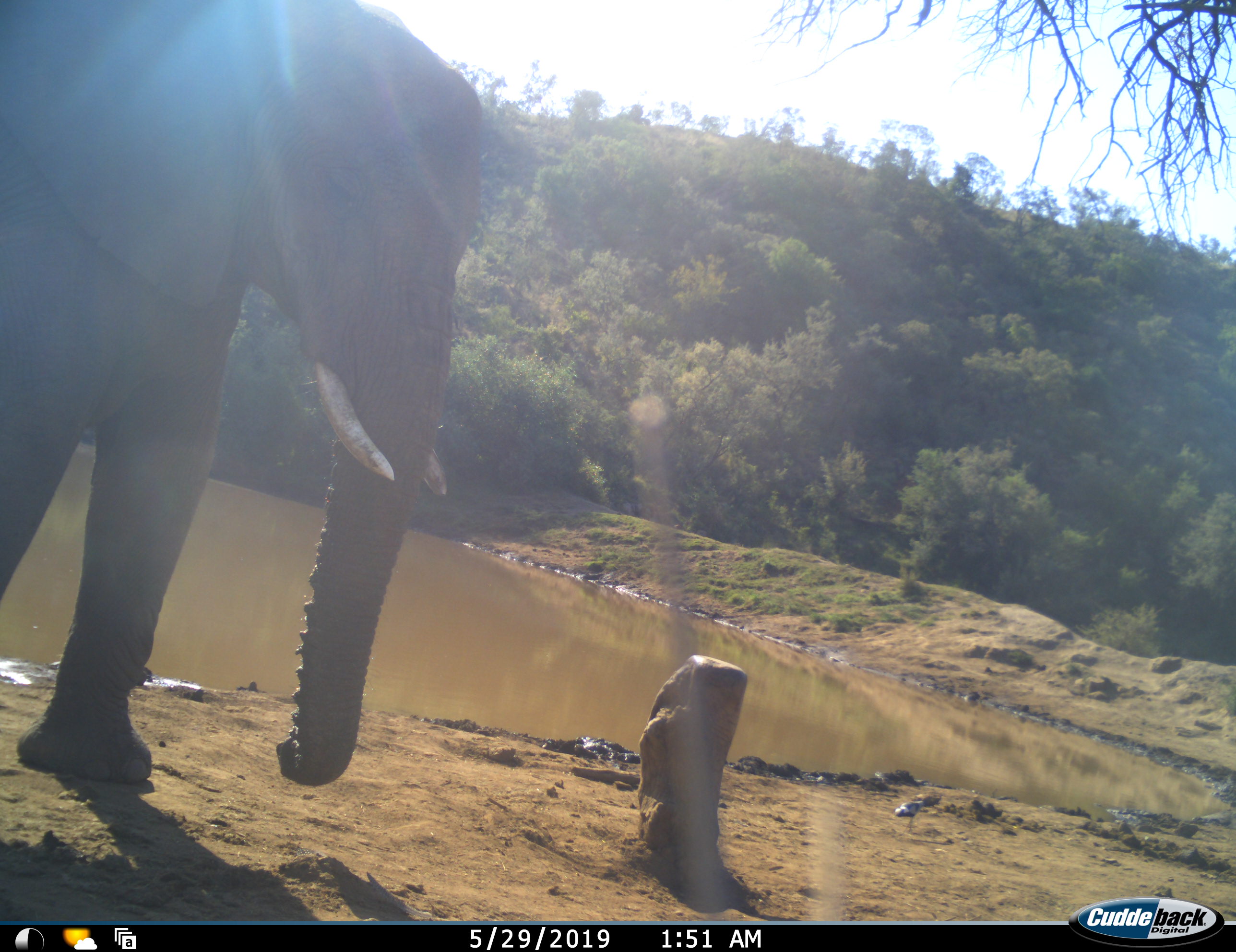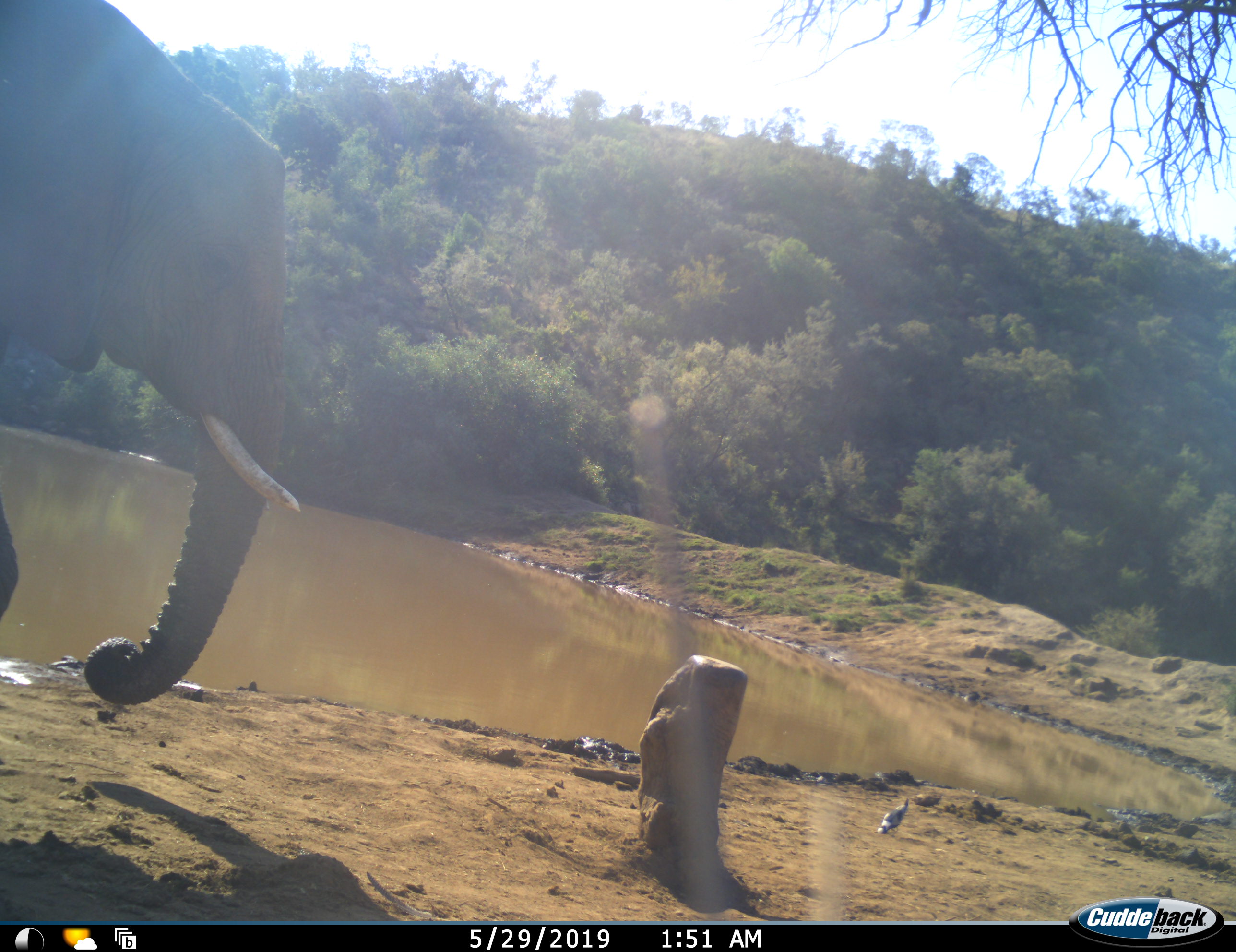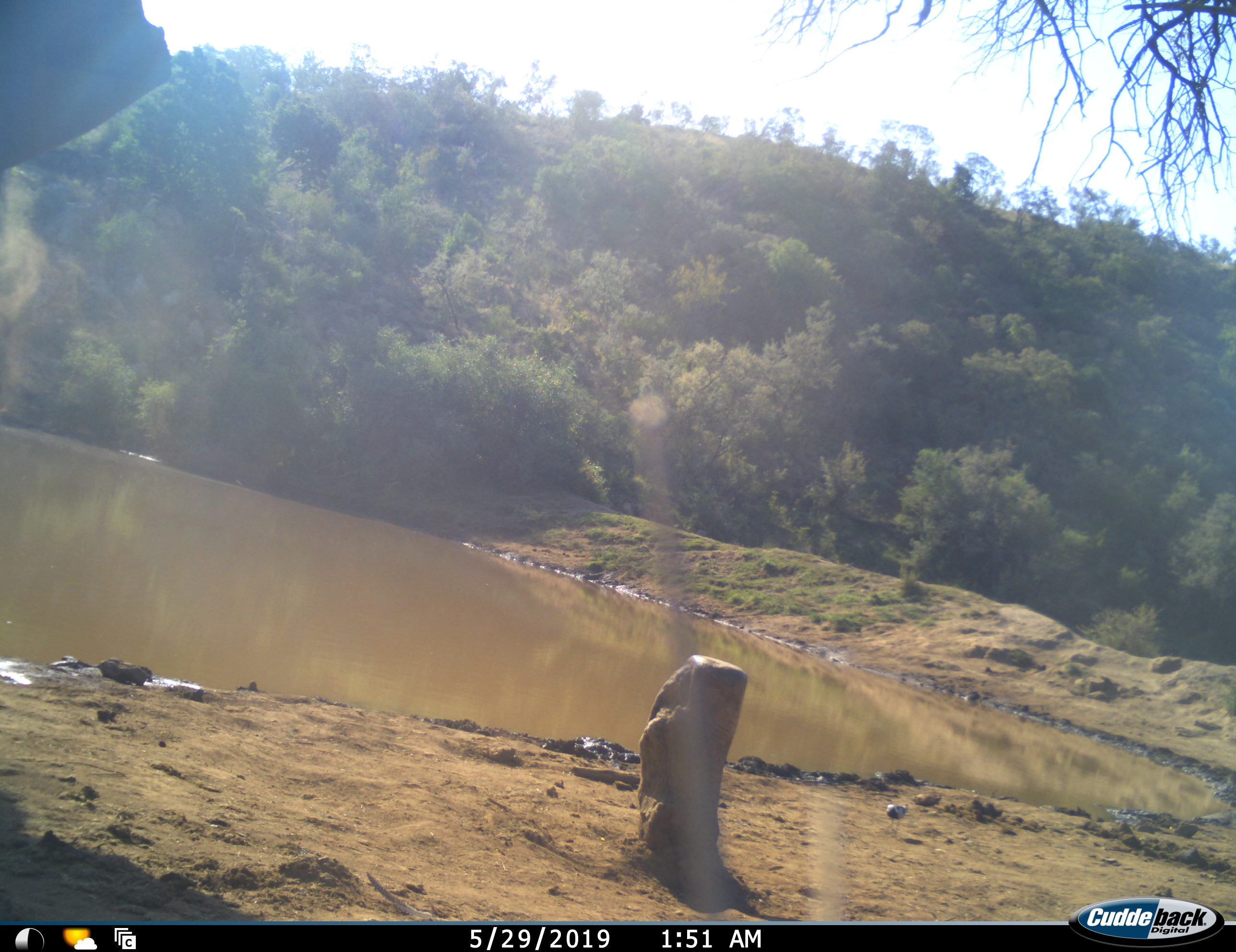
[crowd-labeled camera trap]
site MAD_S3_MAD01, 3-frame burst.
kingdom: Animalia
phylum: Chordata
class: Mammalia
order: Proboscidea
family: Elephantidae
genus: Loxodonta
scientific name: Loxodonta africana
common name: african bush elephant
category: elephant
Elephant (african bush elephant) (Loxodonta africana), count 1. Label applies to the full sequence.